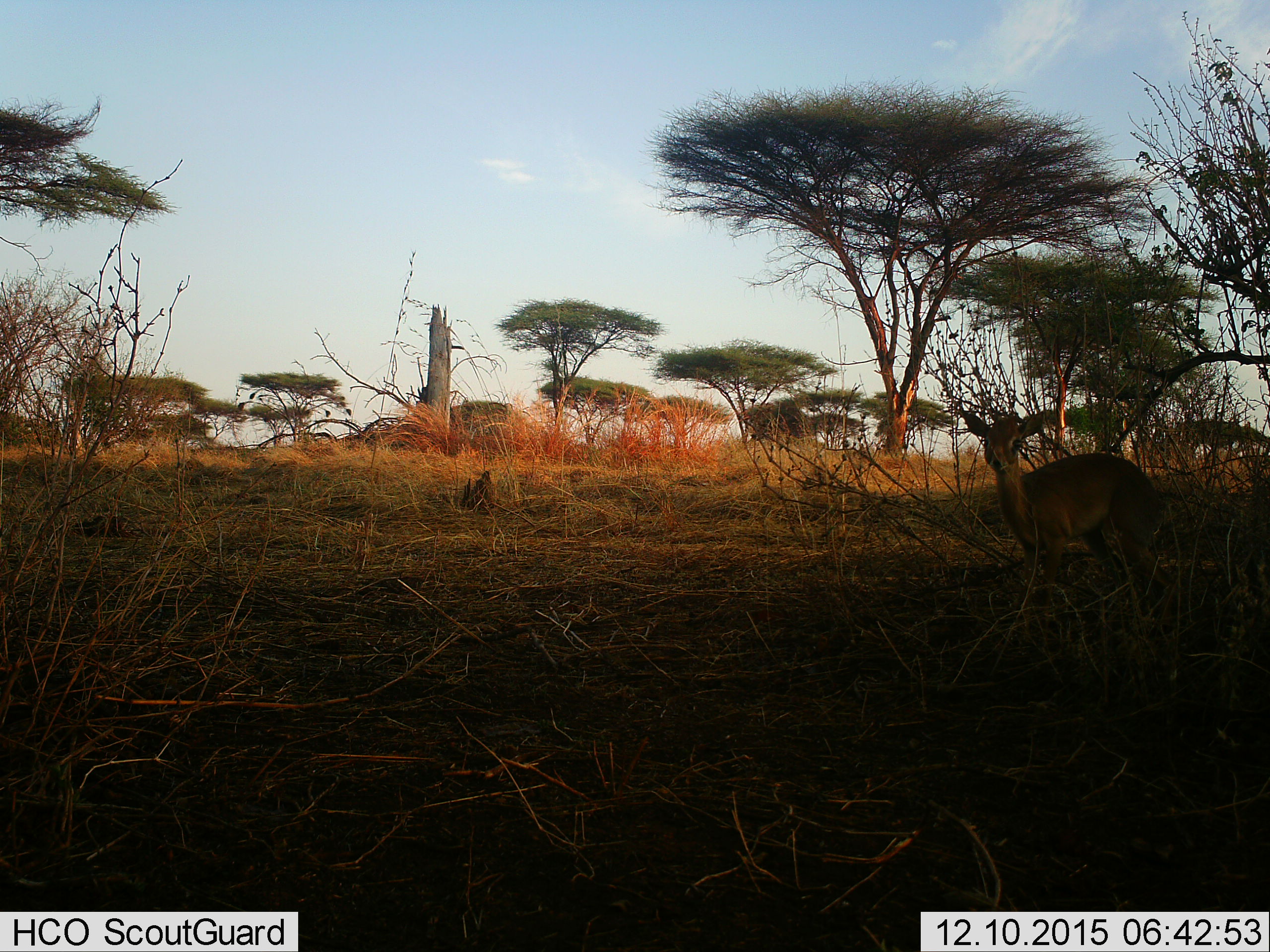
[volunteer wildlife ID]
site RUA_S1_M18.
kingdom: Animalia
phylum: Chordata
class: Mammalia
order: Artiodactyla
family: Bovidae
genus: Madoqua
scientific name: Madoqua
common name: dik-dik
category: dikdik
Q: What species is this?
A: Dikdik (dik-dik) (Madoqua).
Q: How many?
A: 1.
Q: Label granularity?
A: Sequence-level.